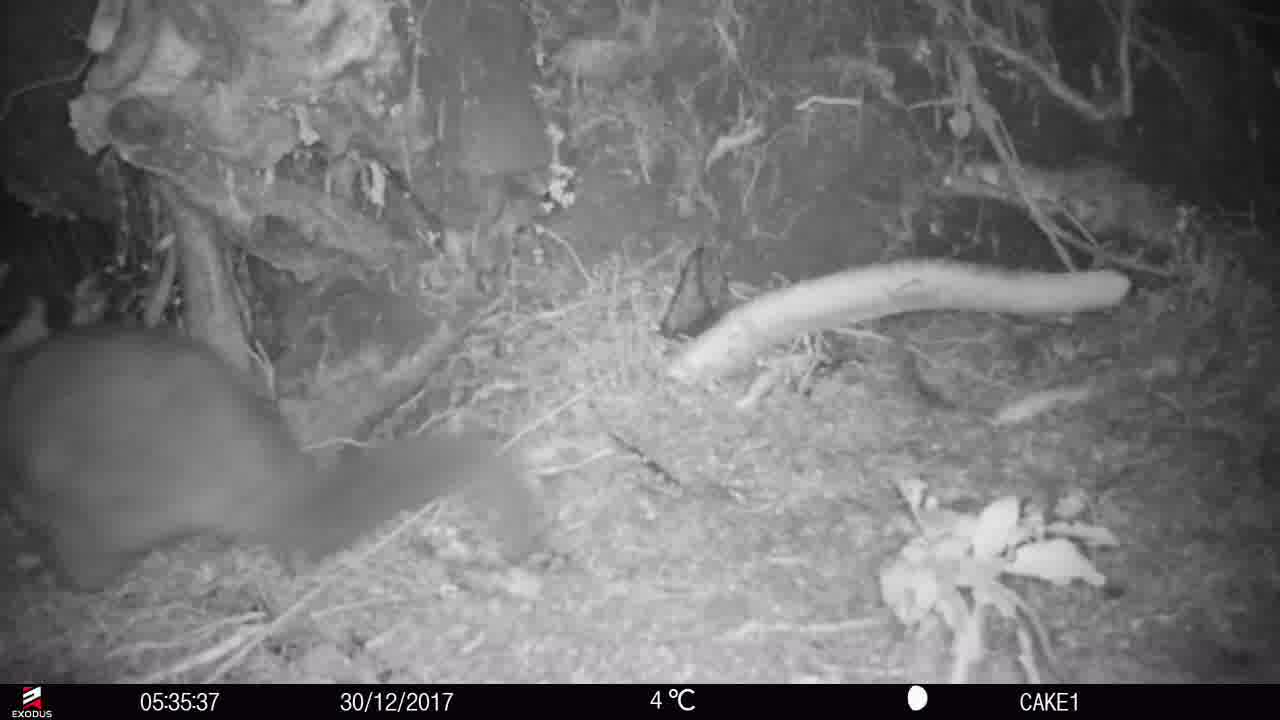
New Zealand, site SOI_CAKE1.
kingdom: Animalia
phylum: Chordata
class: Mammalia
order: Diprotodontia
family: Phalangeridae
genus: Trichosurus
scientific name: Trichosurus vulpecula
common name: common brushtail possum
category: possum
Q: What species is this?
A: Possum (common brushtail possum) (Trichosurus vulpecula).